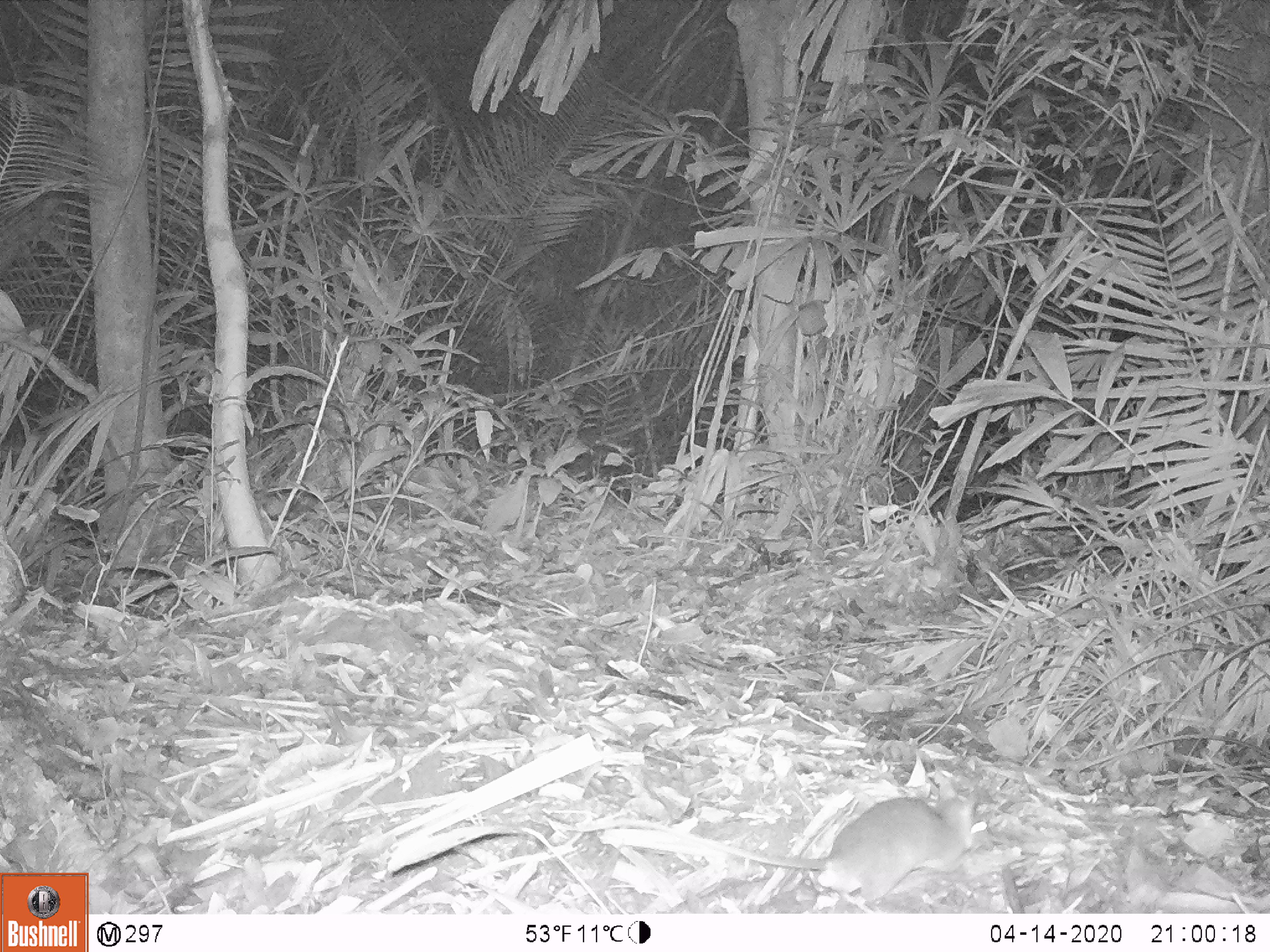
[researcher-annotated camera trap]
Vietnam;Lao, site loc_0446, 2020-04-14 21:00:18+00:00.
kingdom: Animalia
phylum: Chordata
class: Mammalia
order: Rodentia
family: Muridae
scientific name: Muridae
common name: old-world mice and rats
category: unidentified murid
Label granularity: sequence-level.